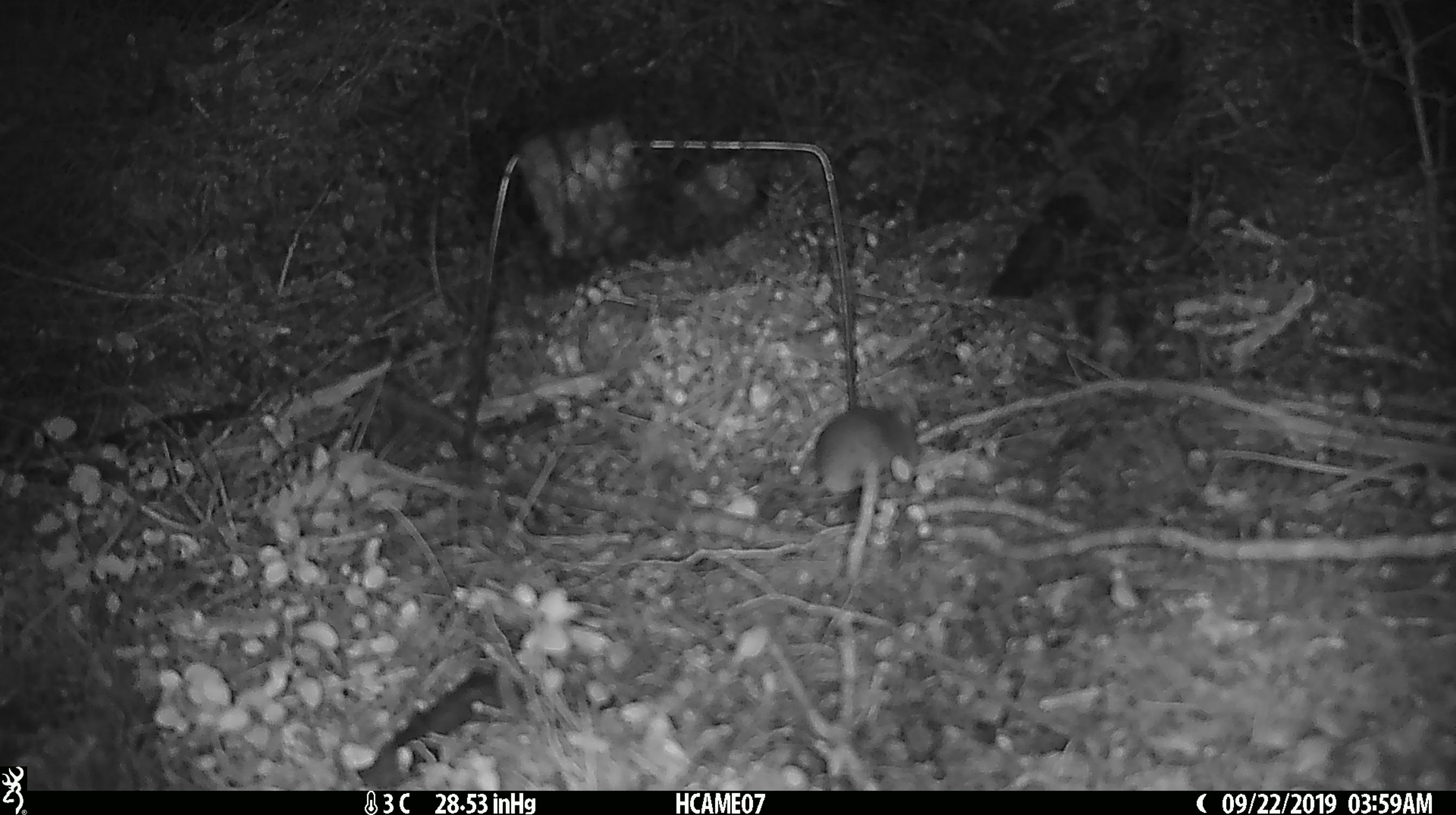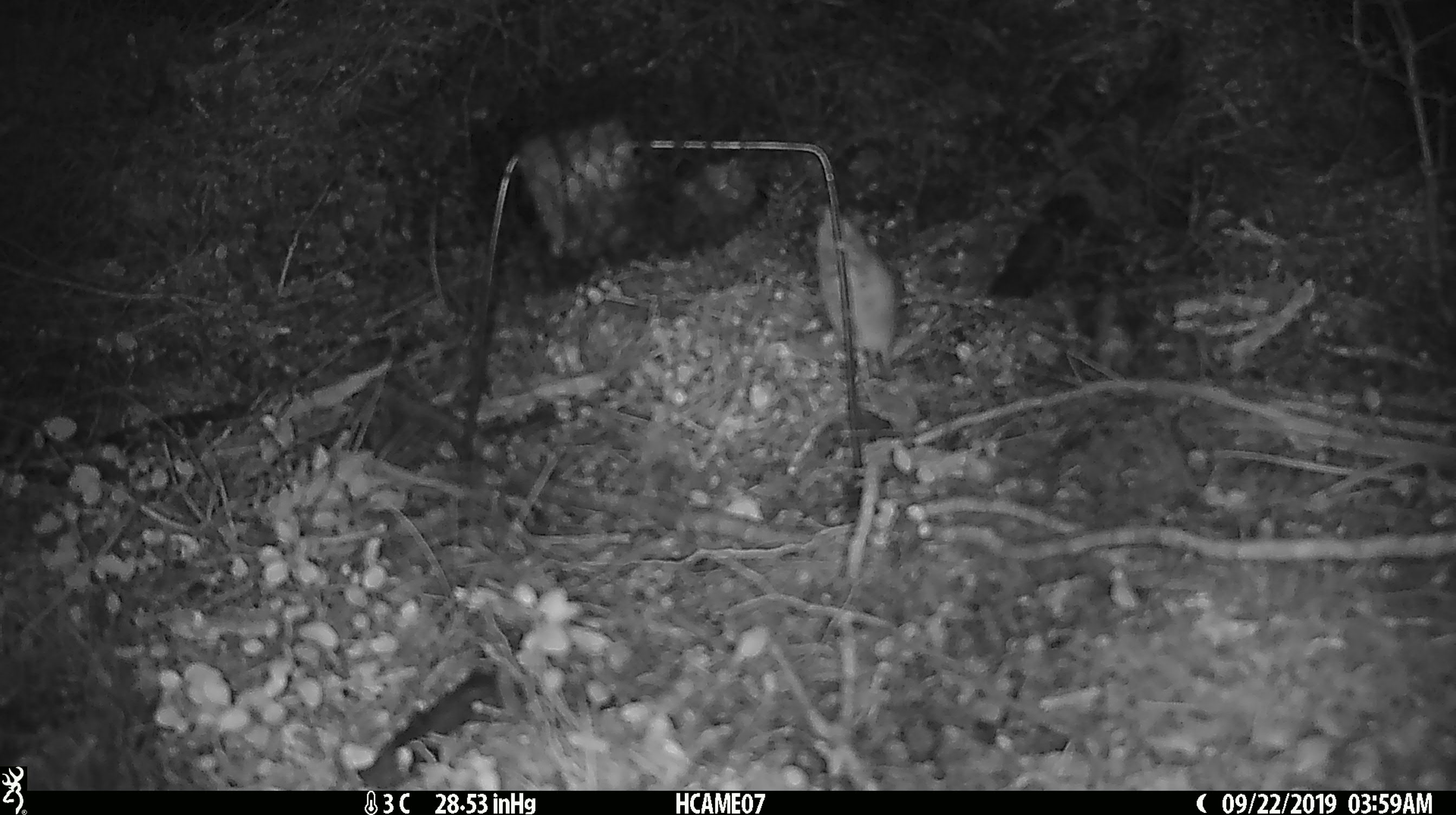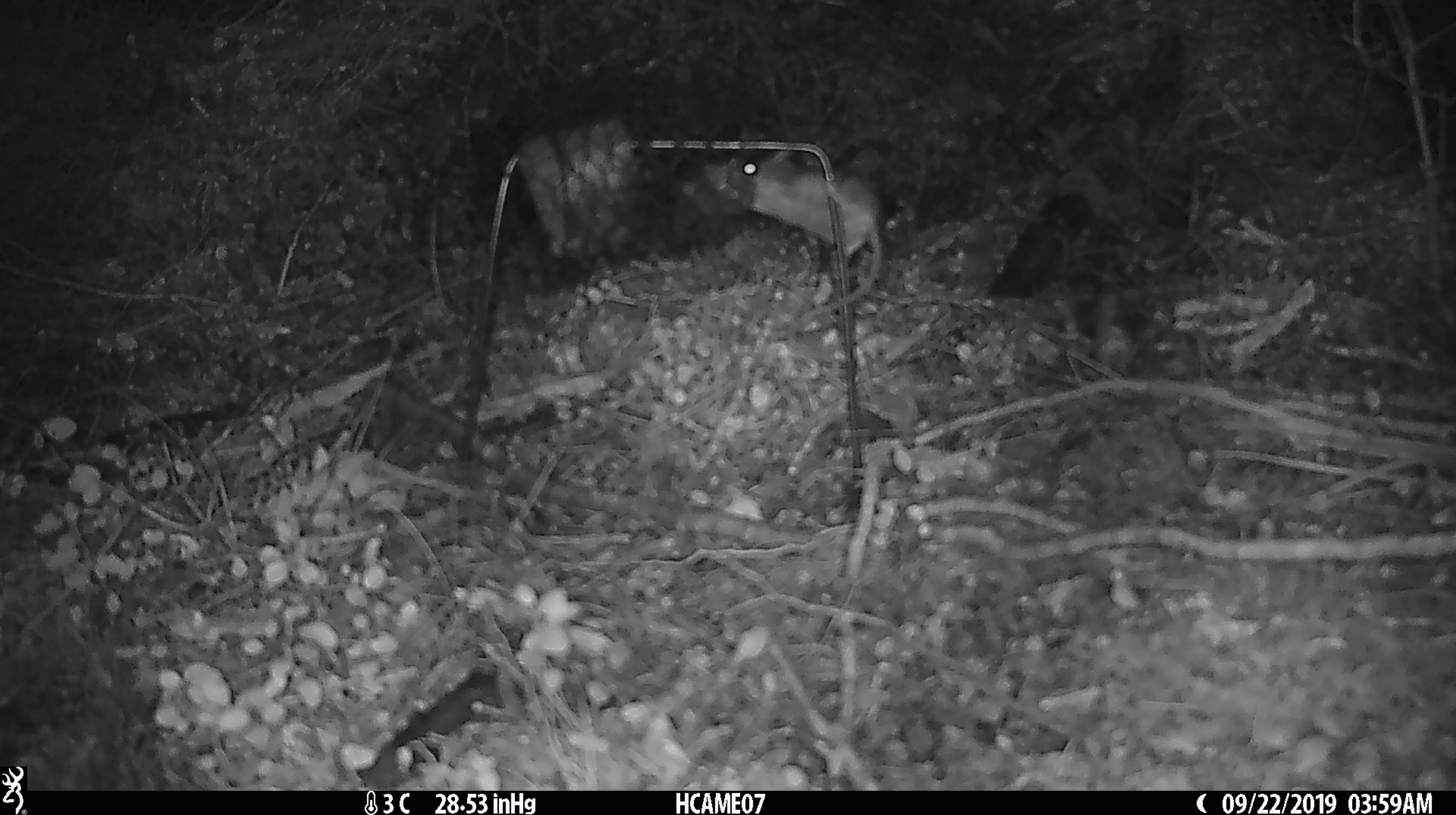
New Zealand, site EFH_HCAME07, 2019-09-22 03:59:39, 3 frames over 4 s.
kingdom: Animalia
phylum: Chordata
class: Mammalia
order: Rodentia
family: Muridae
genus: Mus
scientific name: Mus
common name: mouse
Mouse (Mus).